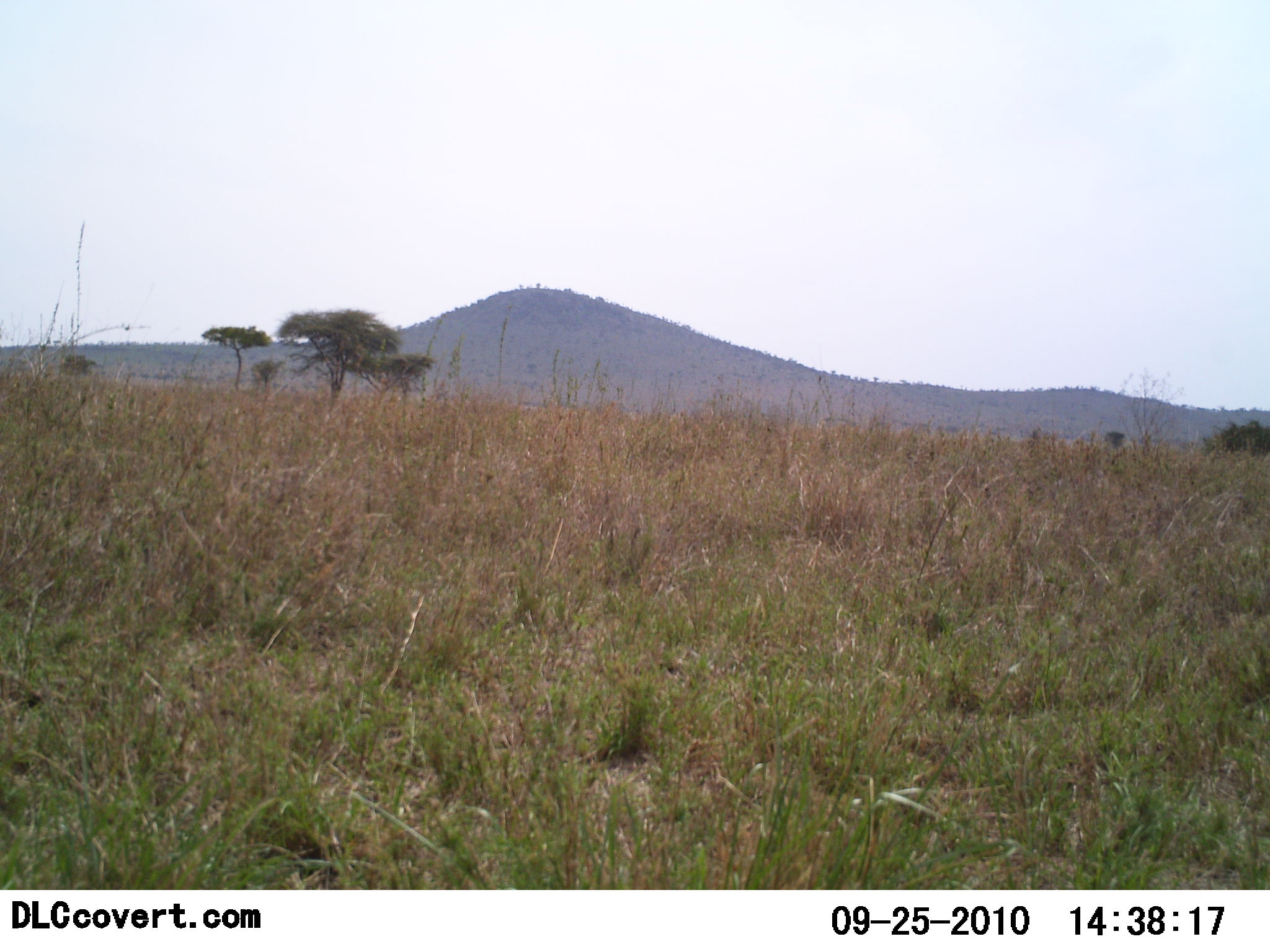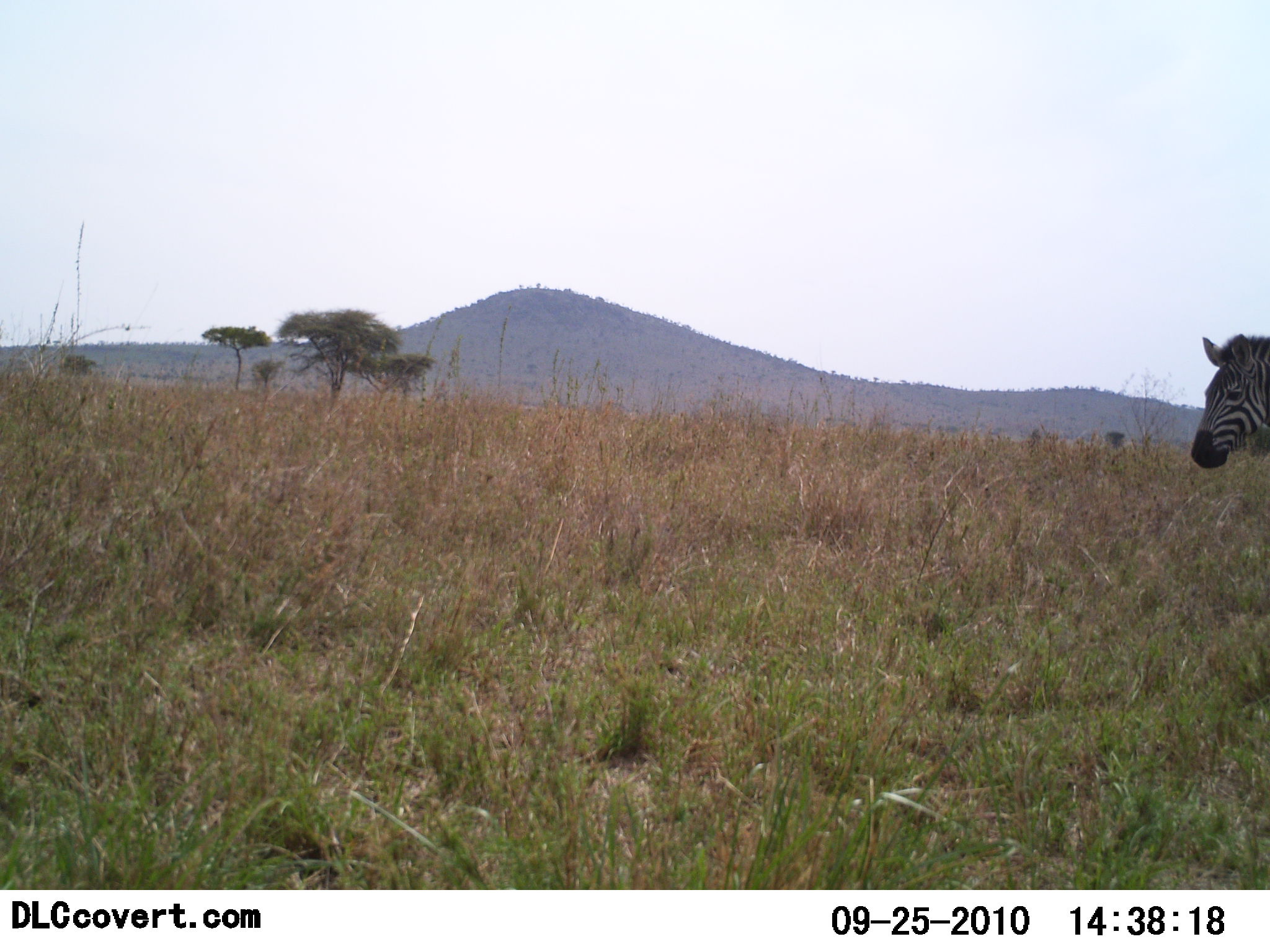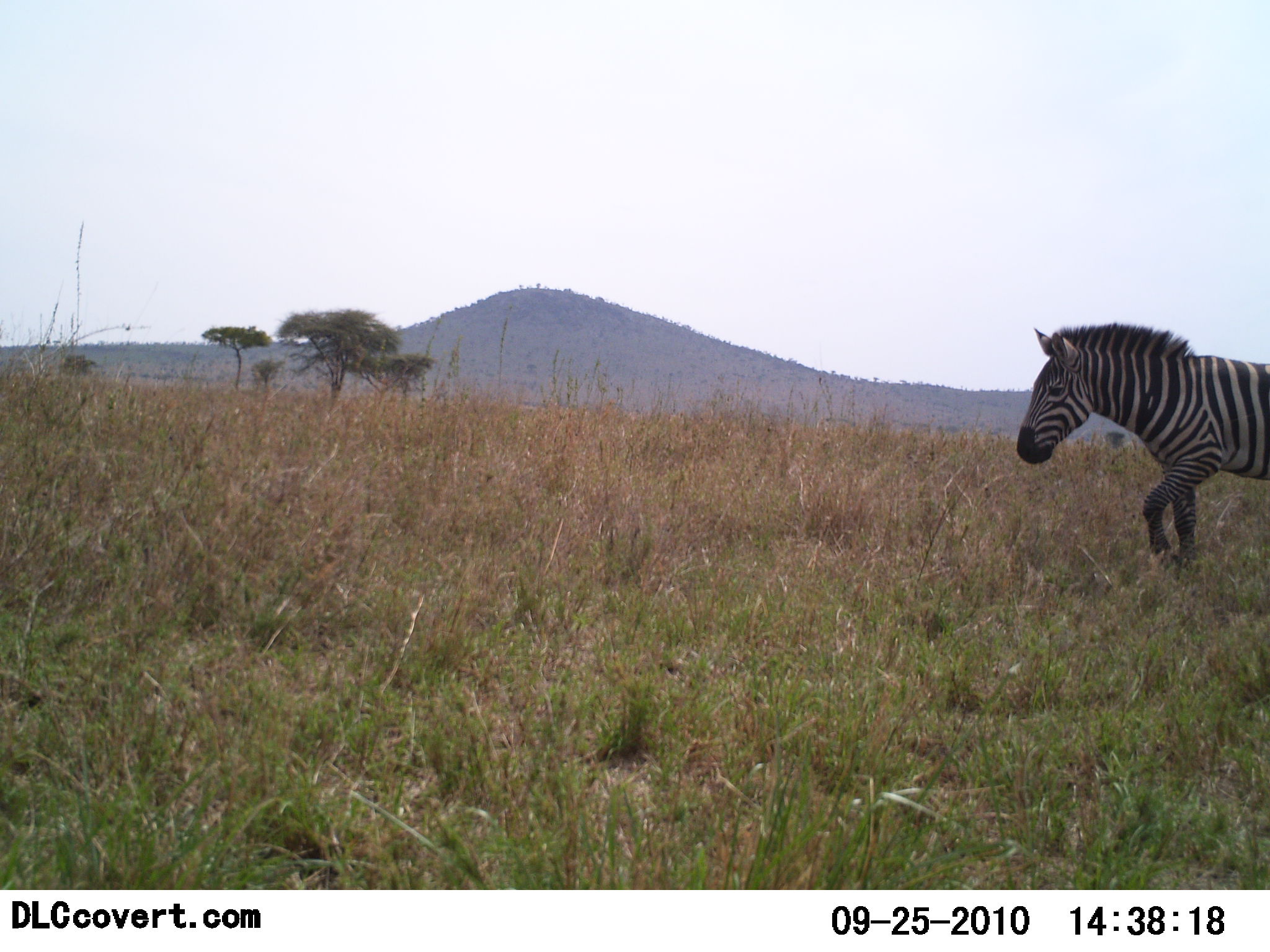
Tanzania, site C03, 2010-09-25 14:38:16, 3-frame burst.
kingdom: Animalia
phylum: Chordata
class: Mammalia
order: Perissodactyla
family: Equidae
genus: Equus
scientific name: Equus quagga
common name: plains zebra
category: zebra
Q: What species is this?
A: Zebra (plains zebra) (Equus quagga).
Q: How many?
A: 1.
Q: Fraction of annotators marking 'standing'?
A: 15%.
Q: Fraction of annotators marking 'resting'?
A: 0%.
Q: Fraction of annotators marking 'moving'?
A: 92%.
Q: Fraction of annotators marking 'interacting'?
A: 0%.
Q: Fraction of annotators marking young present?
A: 0%.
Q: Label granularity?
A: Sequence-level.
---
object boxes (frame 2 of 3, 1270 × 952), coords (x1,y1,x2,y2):
animal: (1192,334,1270,470)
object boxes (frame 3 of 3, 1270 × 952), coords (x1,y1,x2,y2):
animal: (1017,322,1270,579)